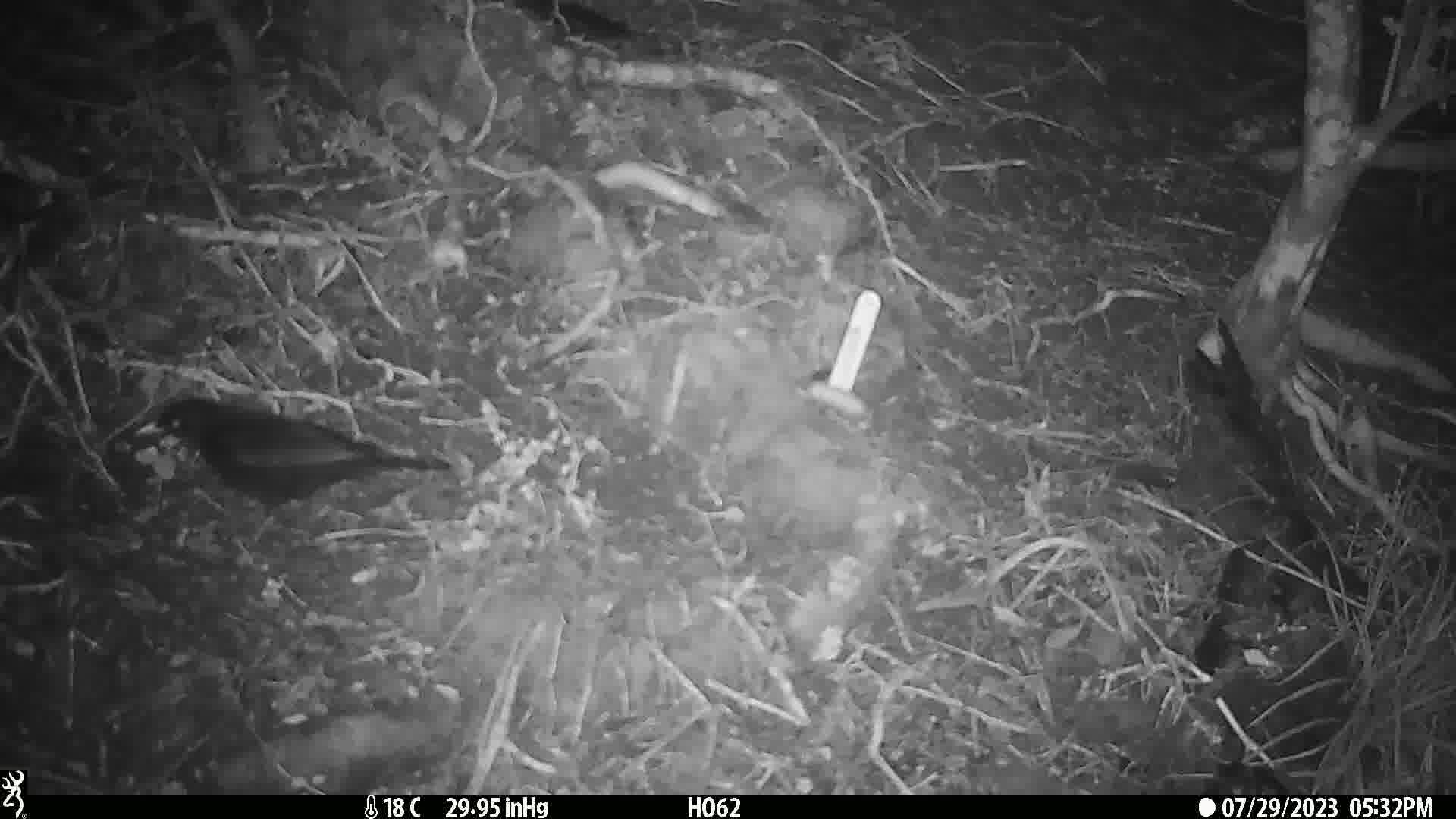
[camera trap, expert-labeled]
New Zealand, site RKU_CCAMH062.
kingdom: Animalia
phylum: Chordata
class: Aves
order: Passeriformes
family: Turdidae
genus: Turdus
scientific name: Turdus merula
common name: eurasian blackbird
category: blackbird